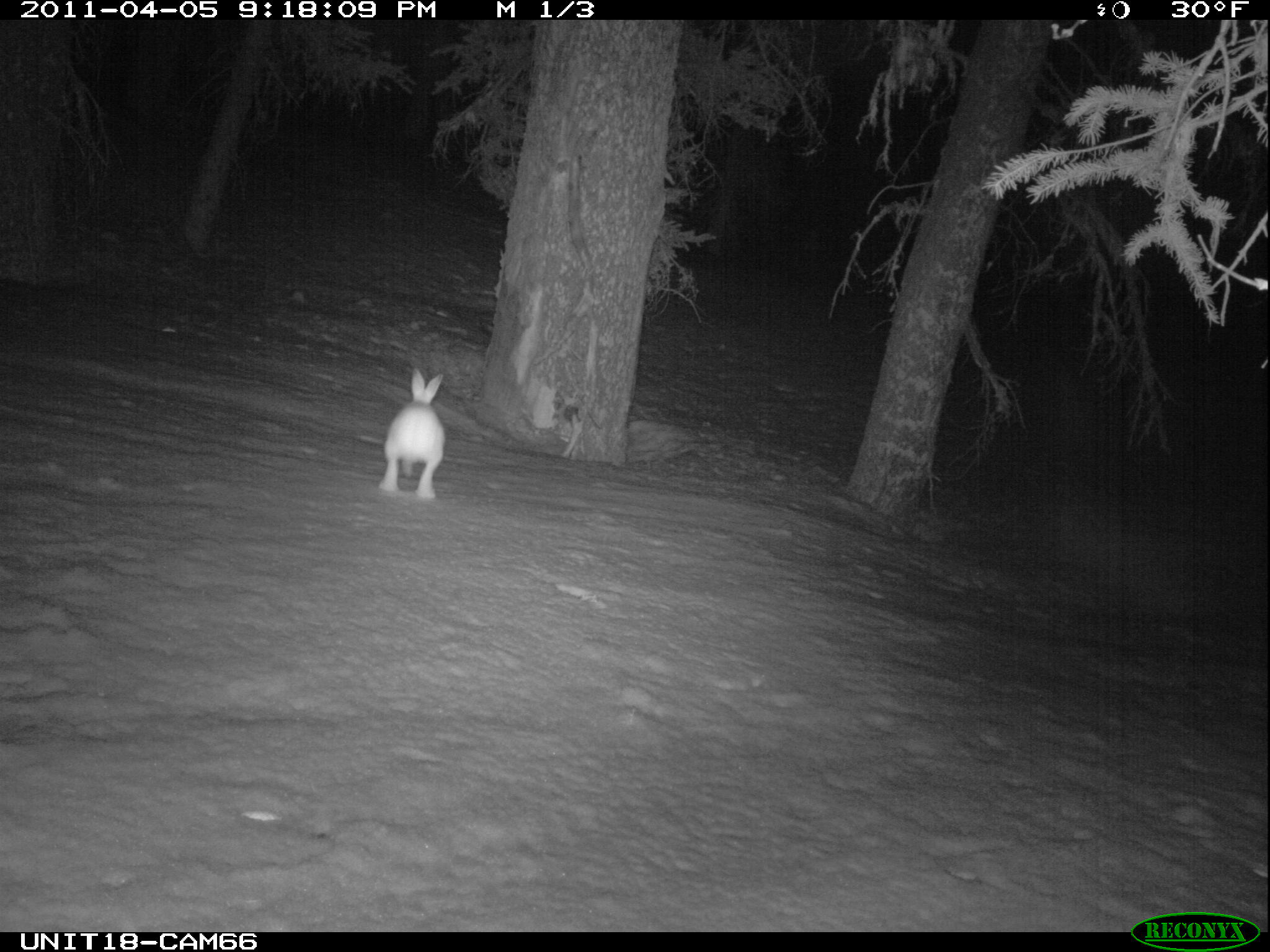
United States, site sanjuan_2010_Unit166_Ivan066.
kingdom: Animalia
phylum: Chordata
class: Mammalia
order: Lagomorpha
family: Leporidae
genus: Lepus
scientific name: Lepus americanus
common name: snowshoe hare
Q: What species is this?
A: Lepus americanus (snowshoe hare).